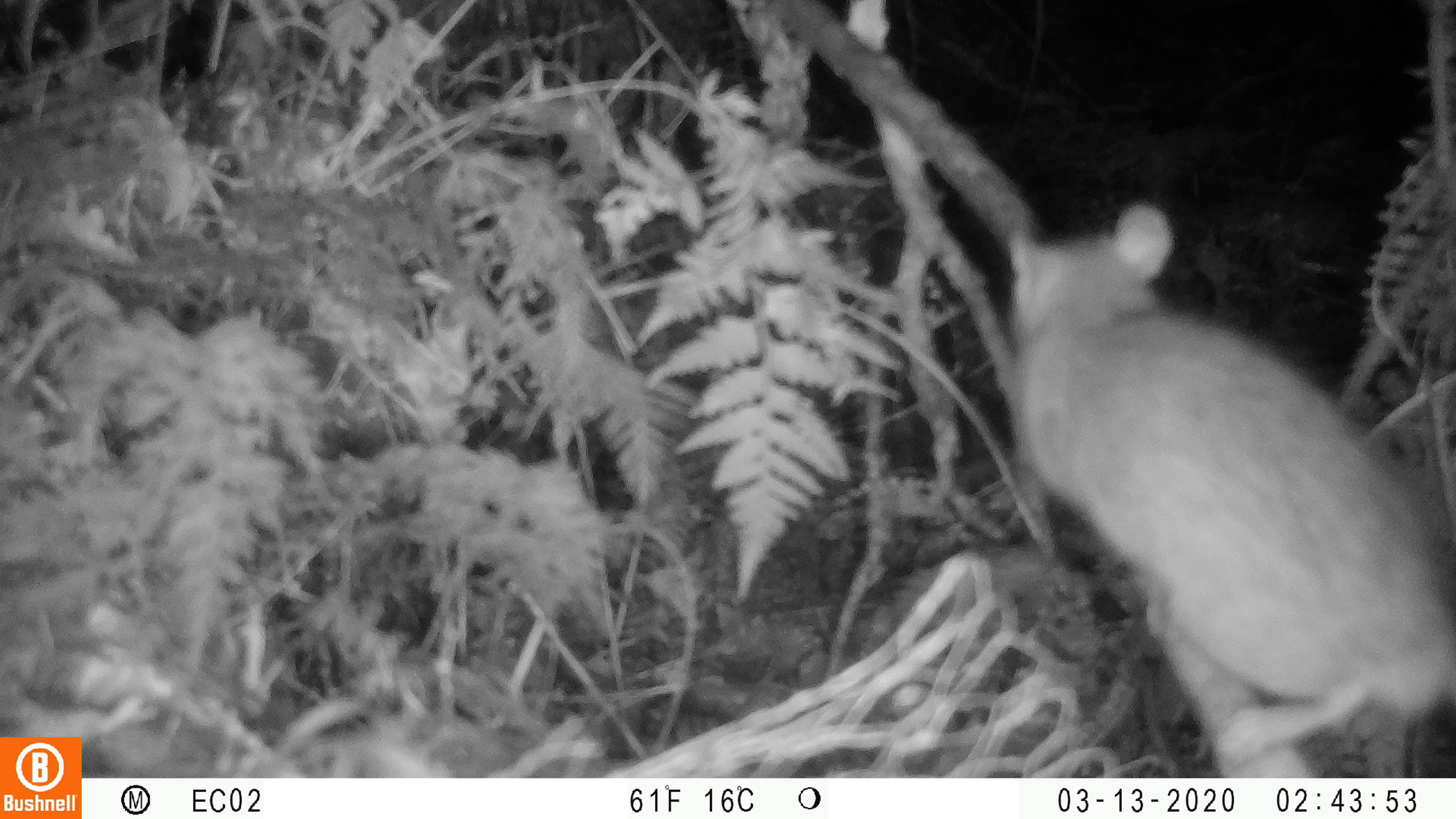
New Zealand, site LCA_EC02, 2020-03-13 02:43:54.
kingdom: Animalia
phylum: Chordata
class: Mammalia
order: Rodentia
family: Muridae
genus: Rattus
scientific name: Rattus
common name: rat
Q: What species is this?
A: Rat (Rattus).